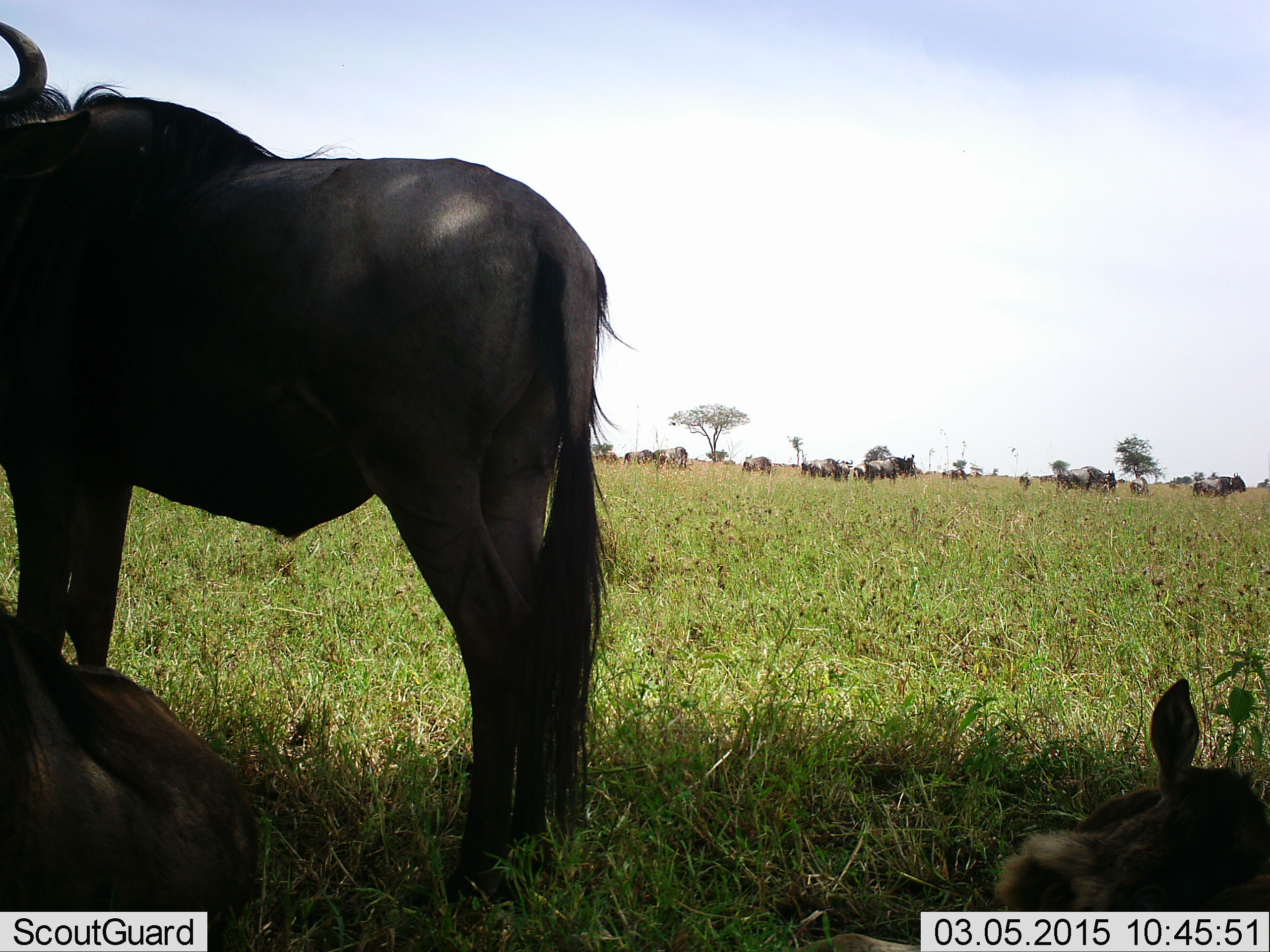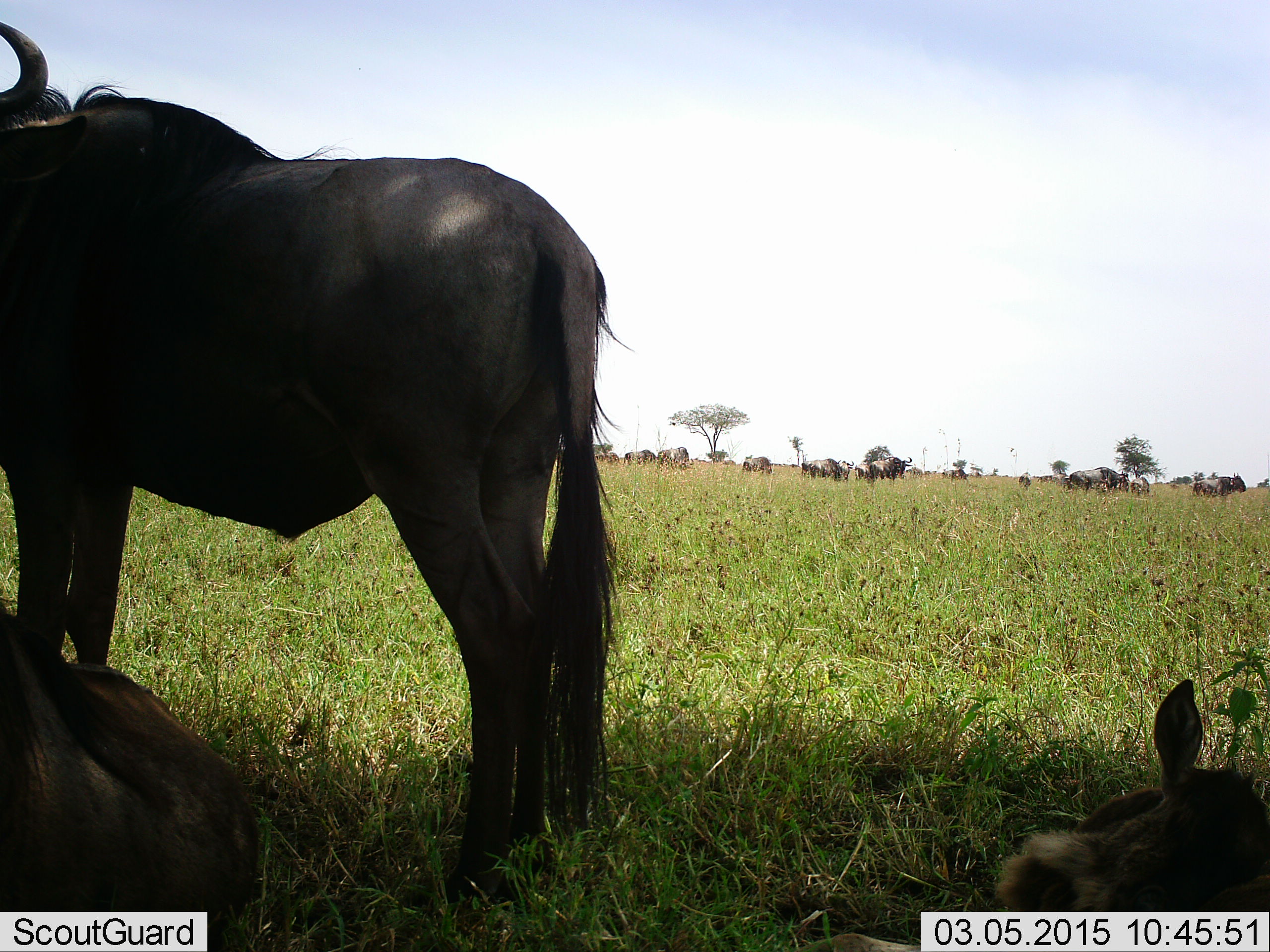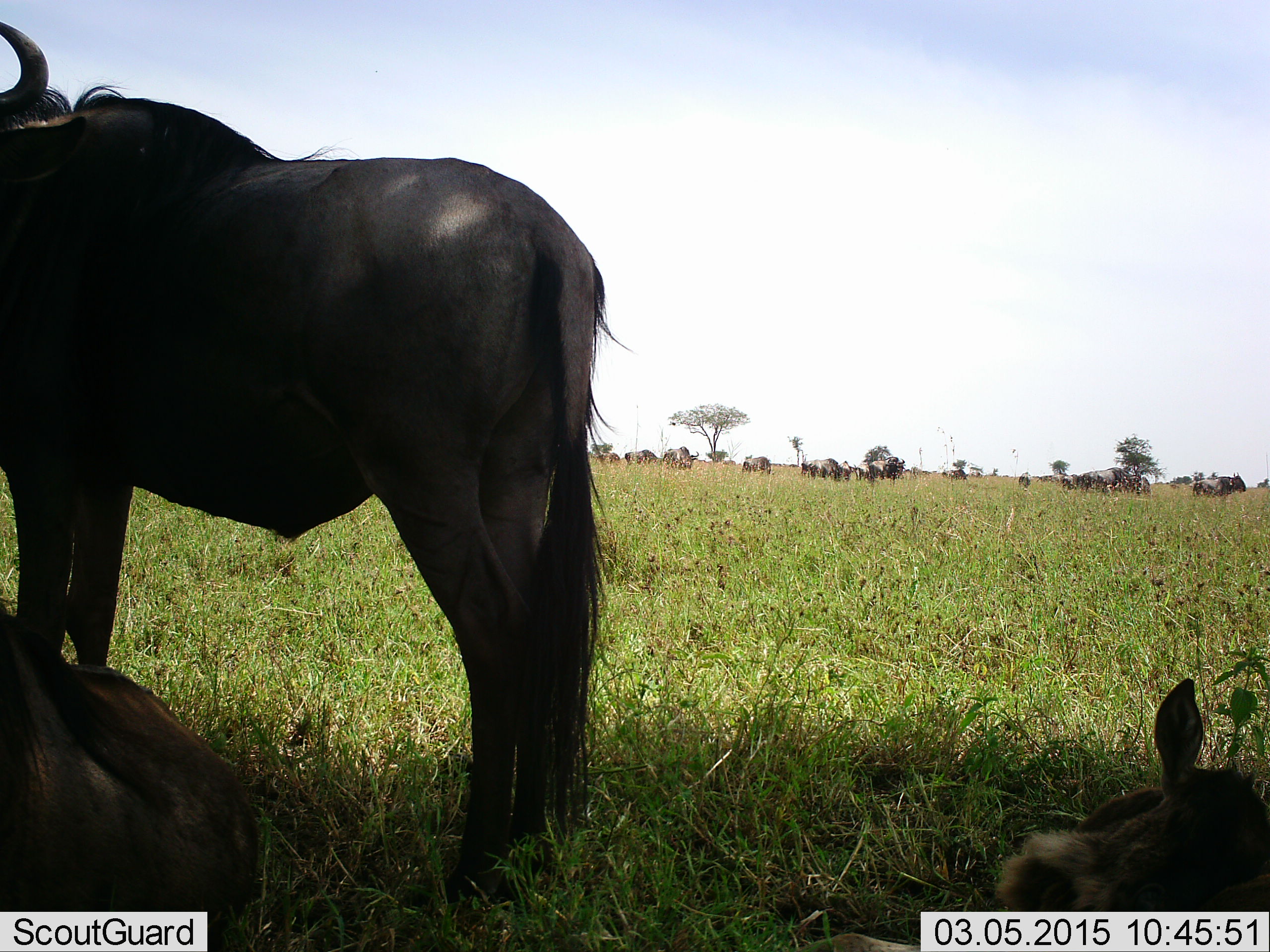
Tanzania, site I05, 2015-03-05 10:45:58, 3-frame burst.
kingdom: Animalia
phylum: Chordata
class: Mammalia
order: Artiodactyla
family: Bovidae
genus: Connochaetes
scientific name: Connochaetes taurinus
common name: blue wildebeest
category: wildebeest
Wildebeest (blue wildebeest) (Connochaetes taurinus), count 11-50. Behavior (volunteer vote fractions): standing 100%, resting 90%, moving 30%, interacting 0%. Young present (vote fraction): 20%. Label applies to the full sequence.